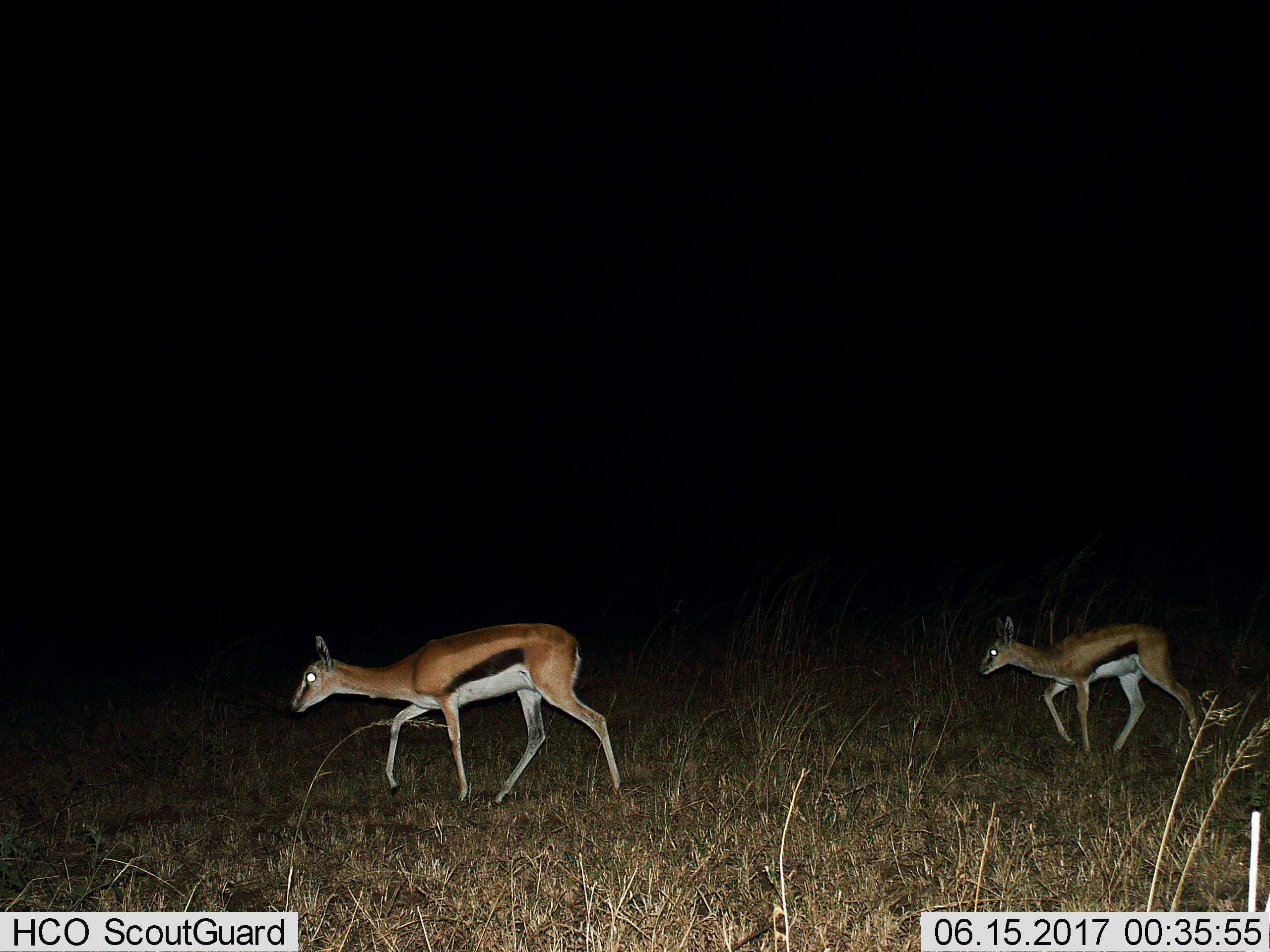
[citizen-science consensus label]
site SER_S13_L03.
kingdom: Animalia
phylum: Chordata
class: Mammalia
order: Artiodactyla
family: Bovidae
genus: Eudorcas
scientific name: Eudorcas thomsonii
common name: thomson's gazelle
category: gazellethomsons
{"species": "gazellethomsons (thomson's gazelle) (Eudorcas thomsonii)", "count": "2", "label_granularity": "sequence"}